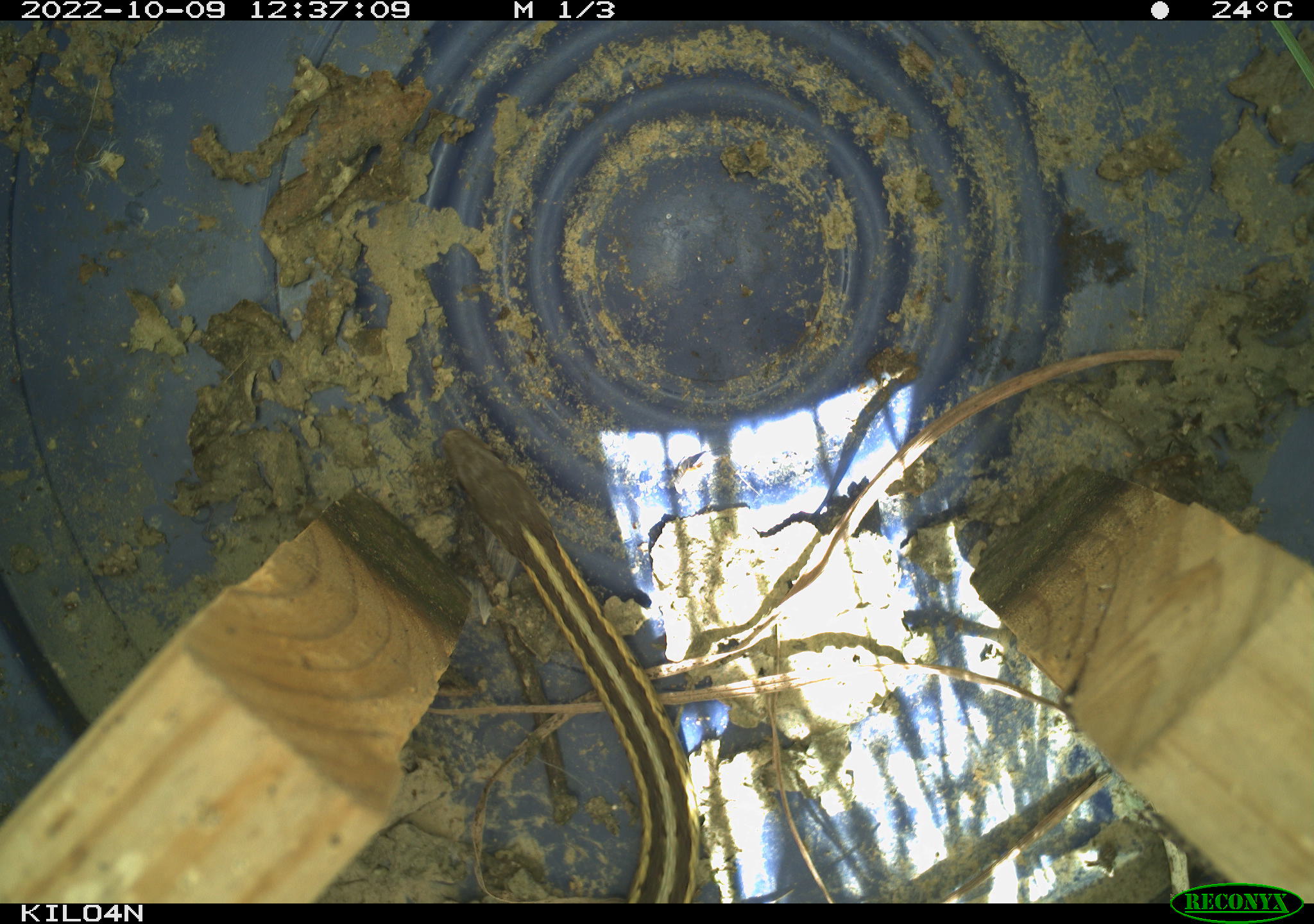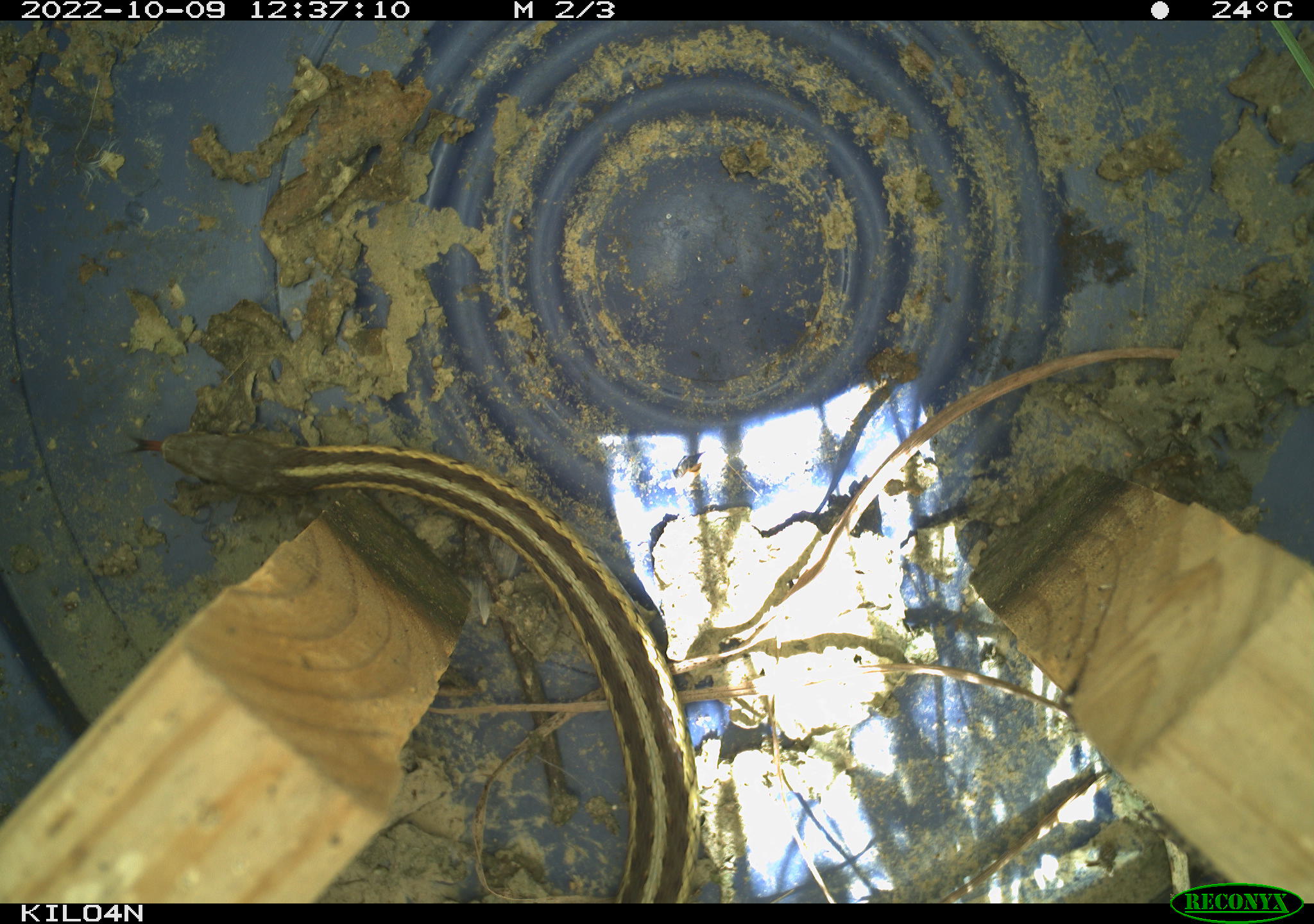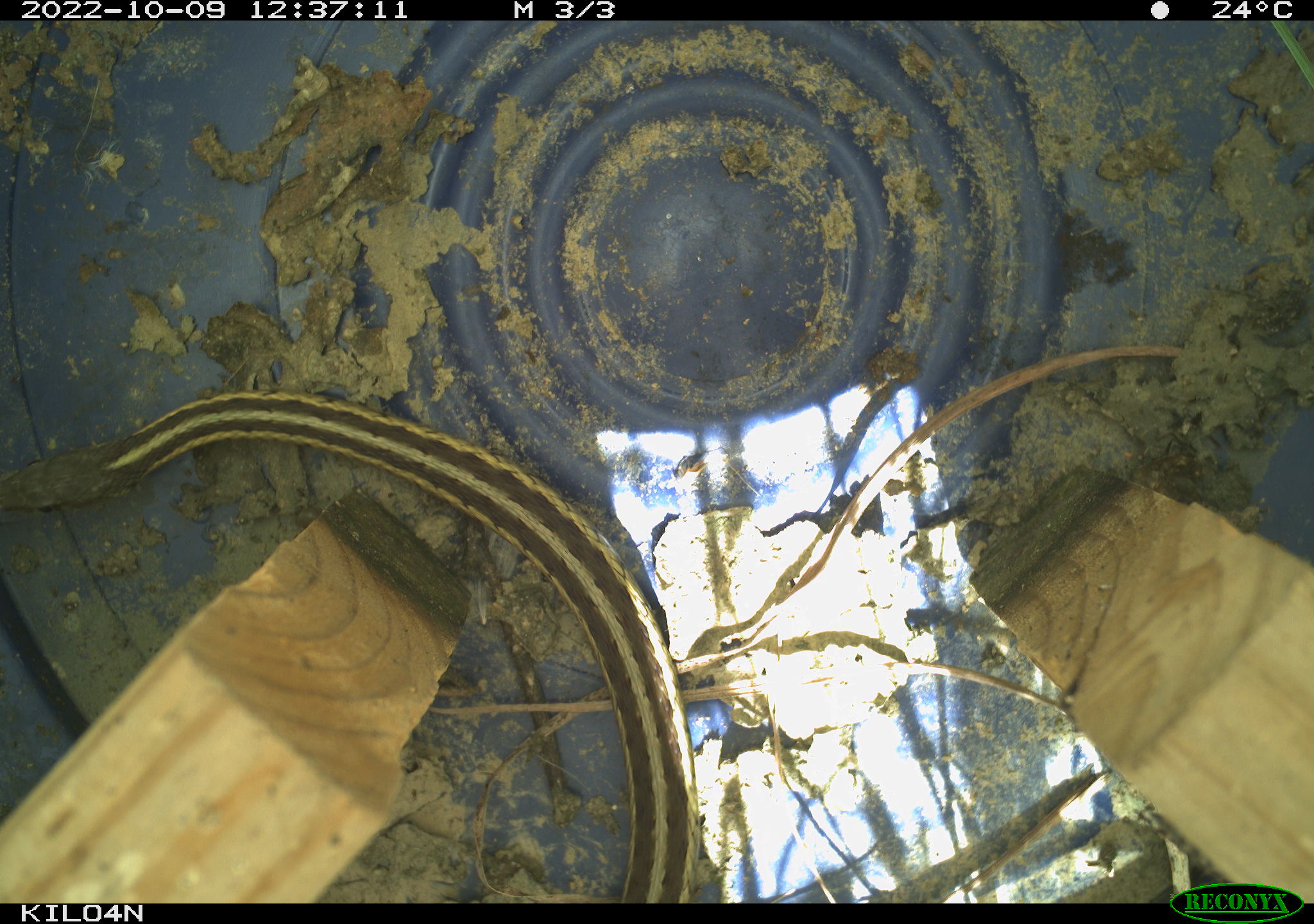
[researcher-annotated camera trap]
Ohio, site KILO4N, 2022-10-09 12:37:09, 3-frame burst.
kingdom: Animalia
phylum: Chordata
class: Reptilia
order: Squamata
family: Colubridae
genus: Thamnophis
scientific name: Thamnophis sirtalis sirtalis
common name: eastern gartersnake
Eastern gartersnake (Thamnophis sirtalis sirtalis).